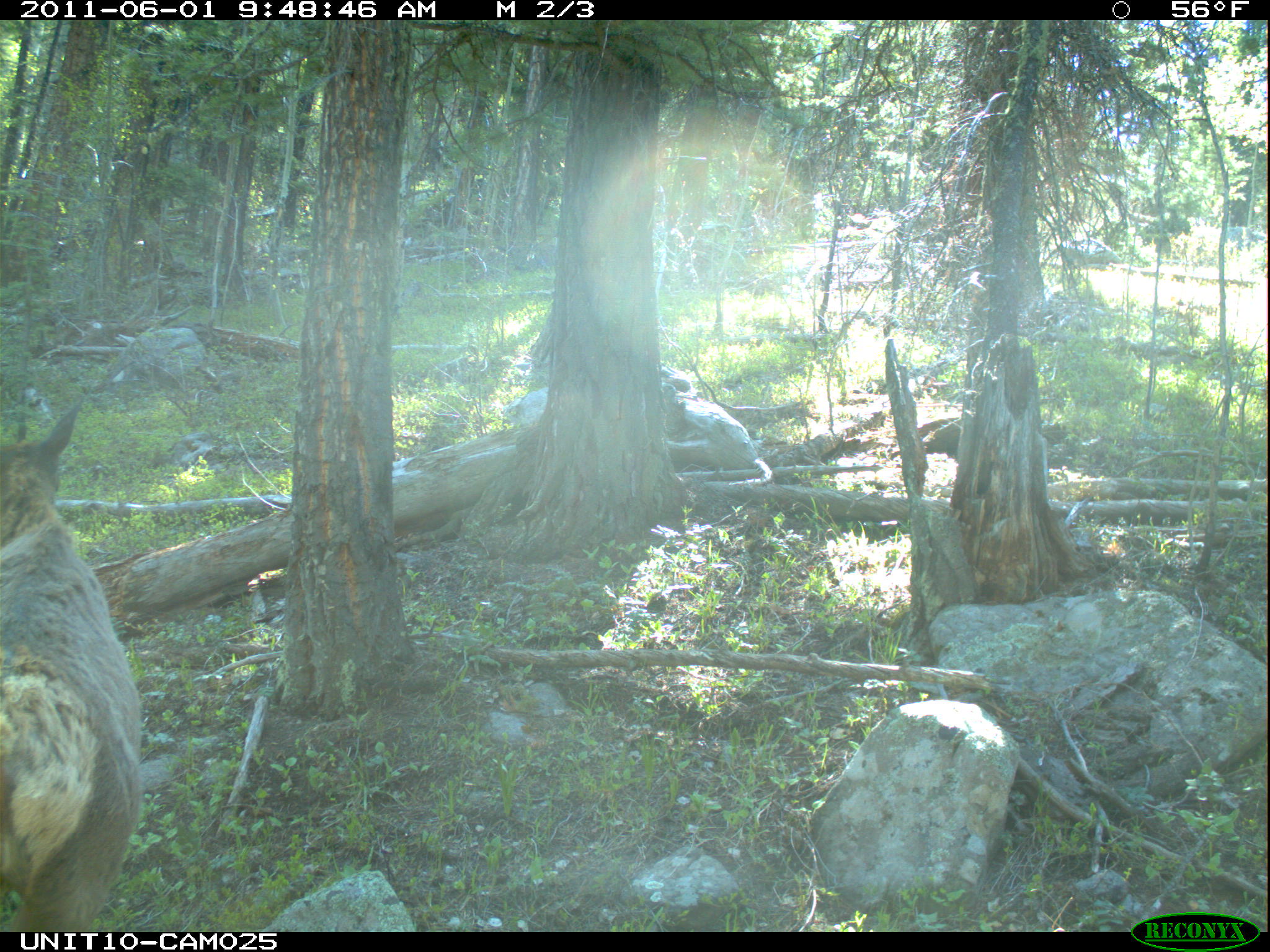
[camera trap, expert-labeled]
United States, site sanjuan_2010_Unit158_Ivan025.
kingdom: Animalia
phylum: Chordata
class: Mammalia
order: Artiodactyla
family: Cervidae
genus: Cervus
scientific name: Cervus elaphus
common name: red deer